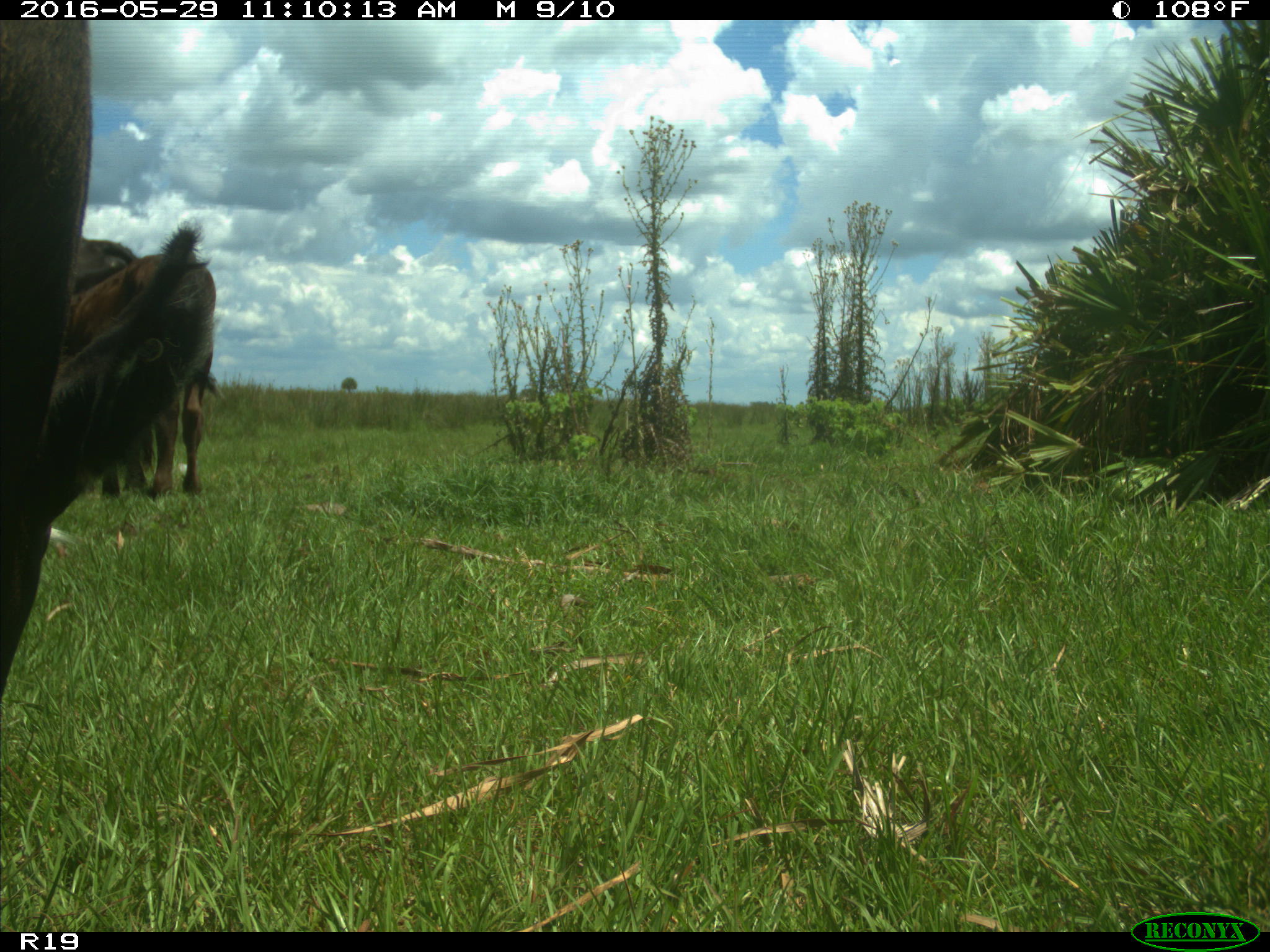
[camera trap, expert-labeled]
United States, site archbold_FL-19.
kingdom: Animalia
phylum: Chordata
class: Mammalia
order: Artiodactyla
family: Bovidae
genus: Bos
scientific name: Bos taurus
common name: domestic cow